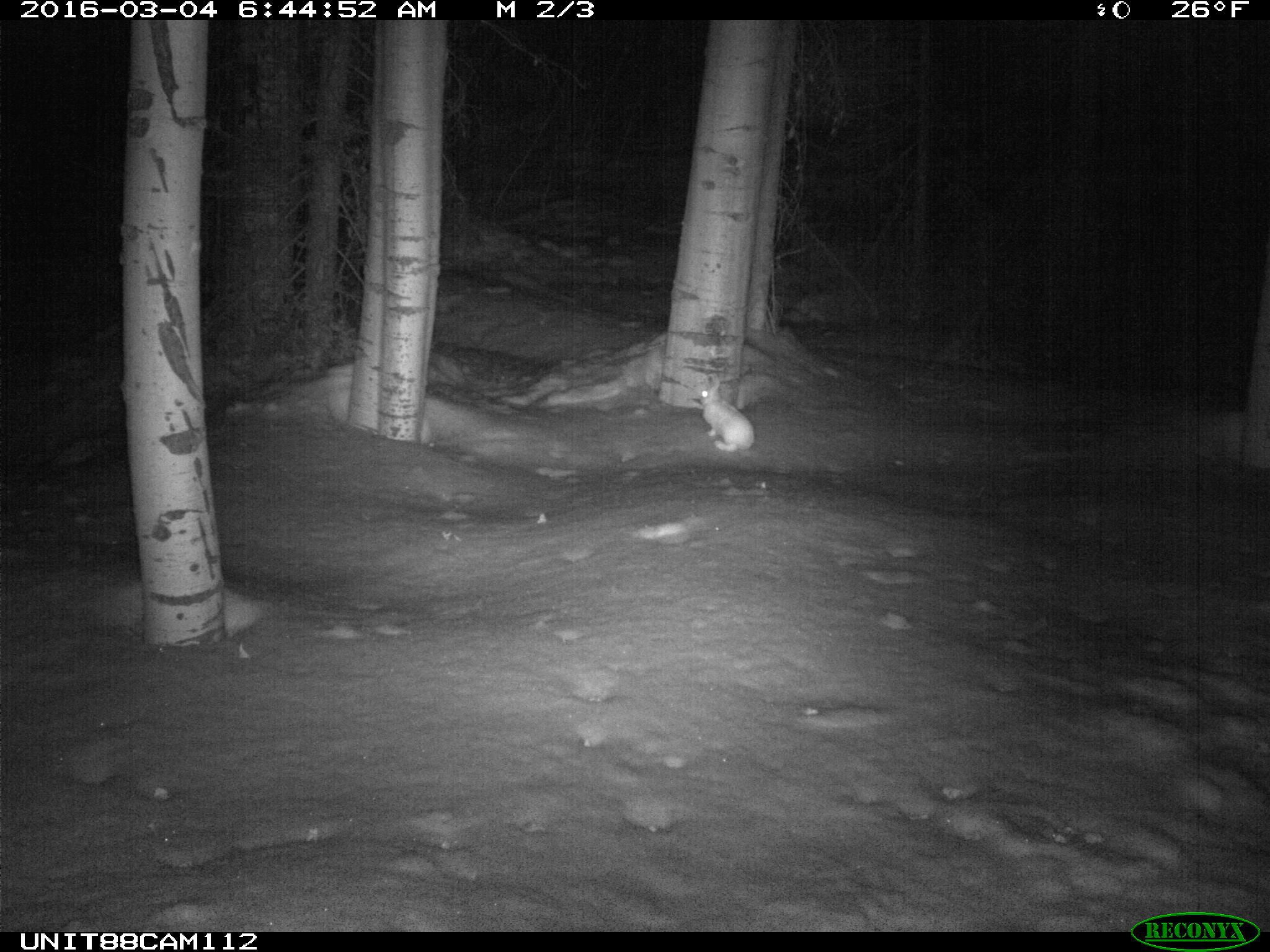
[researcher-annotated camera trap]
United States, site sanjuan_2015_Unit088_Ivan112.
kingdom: Animalia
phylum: Chordata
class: Mammalia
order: Lagomorpha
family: Leporidae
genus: Lepus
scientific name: Lepus americanus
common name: snowshoe hare